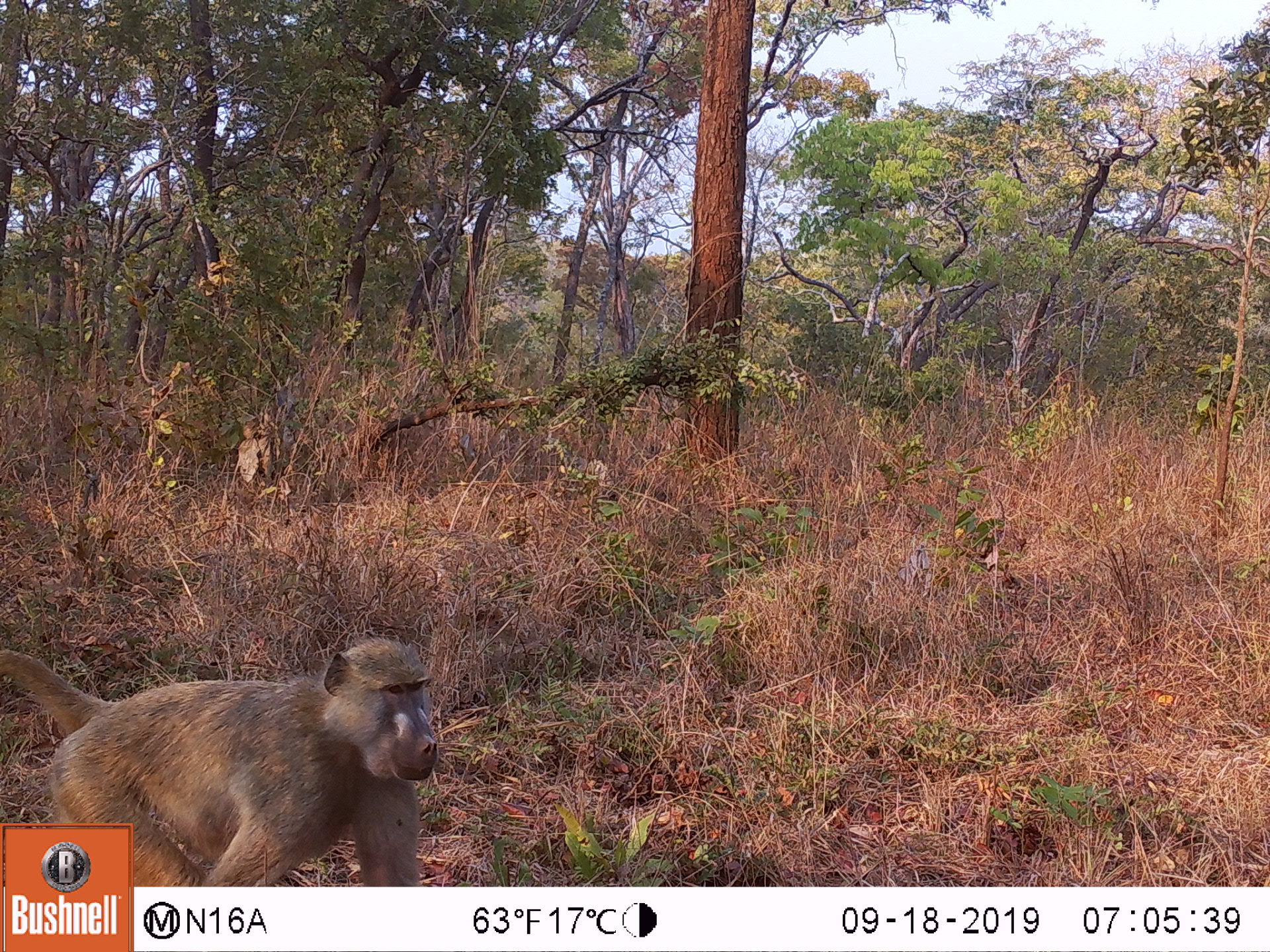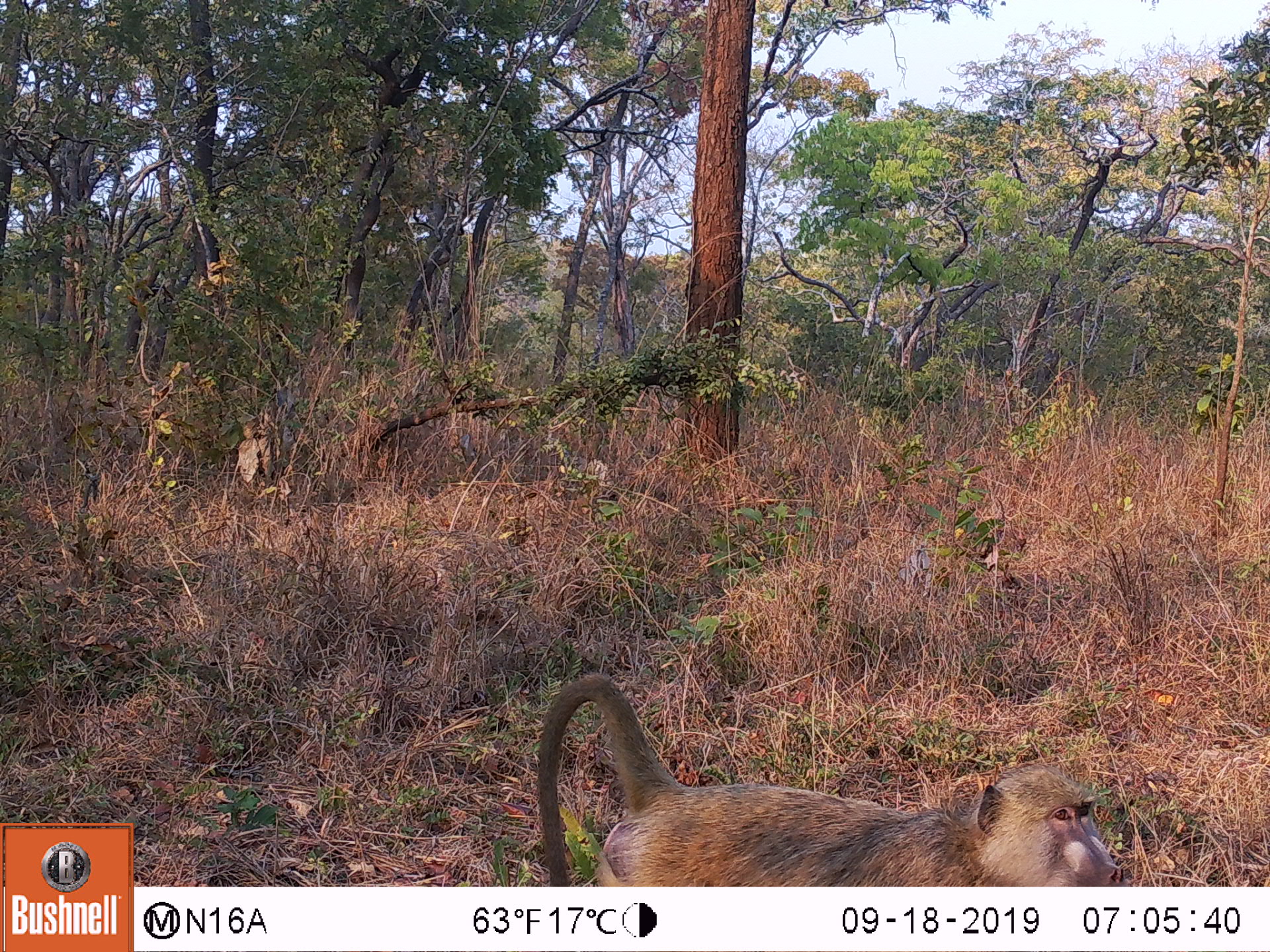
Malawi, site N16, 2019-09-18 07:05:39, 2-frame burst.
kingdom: Animalia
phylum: Chordata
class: Mammalia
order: Primates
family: Cercopithecidae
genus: Papio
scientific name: Papio cynocephalus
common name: yellow baboon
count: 1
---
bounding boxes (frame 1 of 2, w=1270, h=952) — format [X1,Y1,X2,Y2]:
yellow baboon: [136,633,440,883]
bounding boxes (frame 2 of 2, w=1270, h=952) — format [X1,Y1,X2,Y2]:
yellow baboon: [533,669,1131,882]